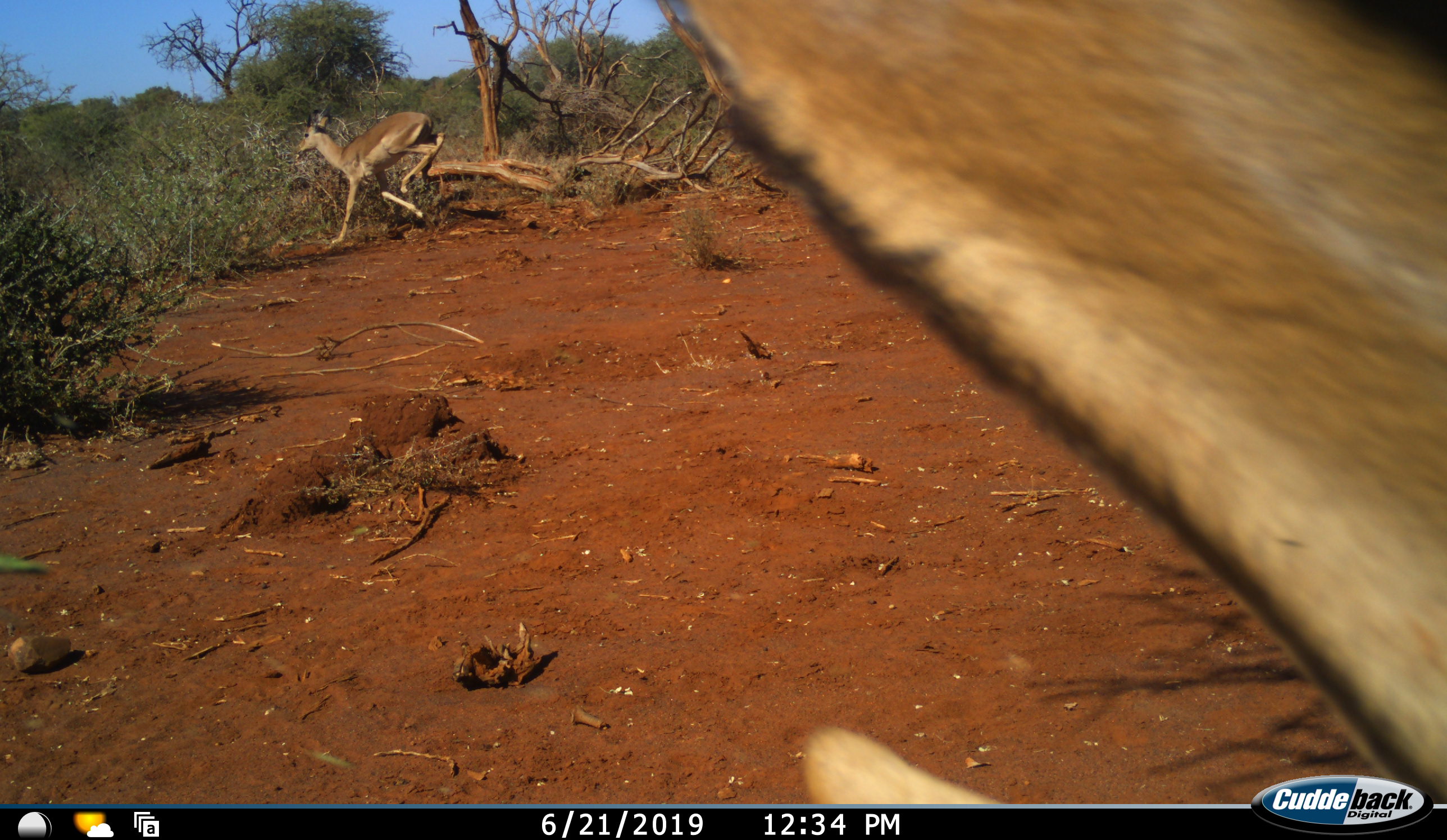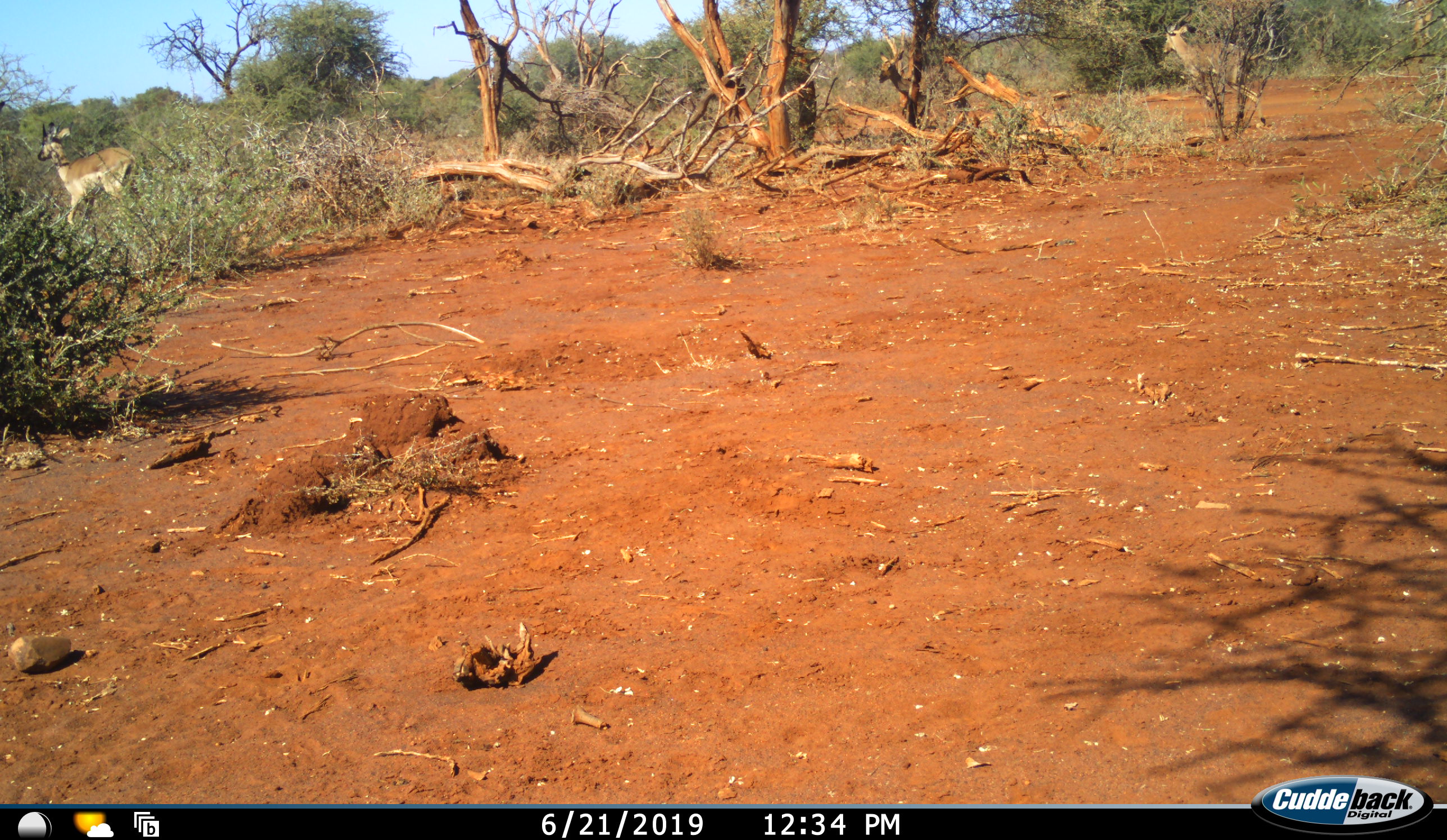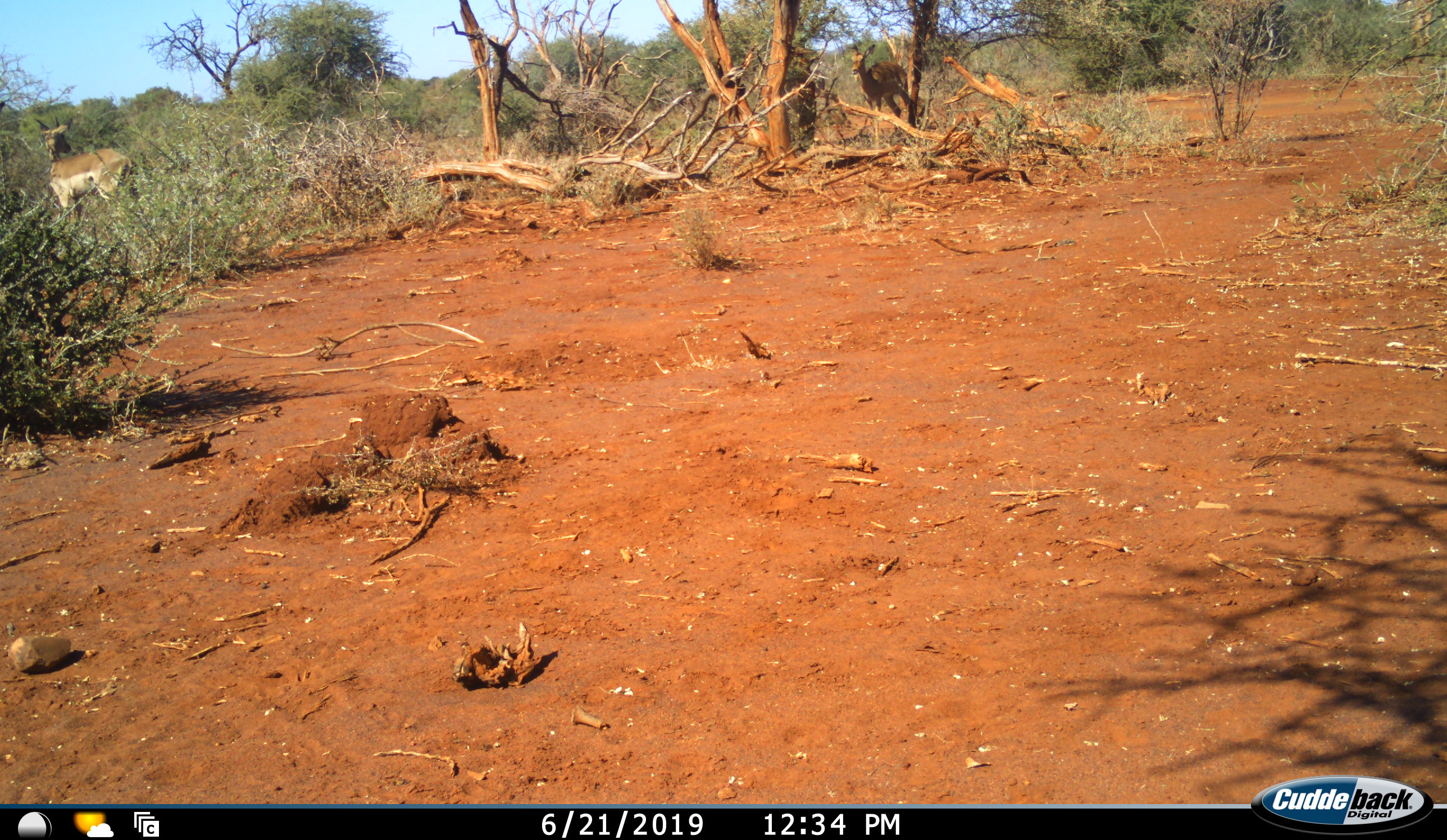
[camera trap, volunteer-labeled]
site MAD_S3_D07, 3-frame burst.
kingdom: Animalia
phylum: Chordata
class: Mammalia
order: Artiodactyla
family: Bovidae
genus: Aepyceros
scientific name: Aepyceros melampus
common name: impala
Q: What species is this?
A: Impala (Aepyceros melampus).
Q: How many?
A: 3.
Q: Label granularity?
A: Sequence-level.